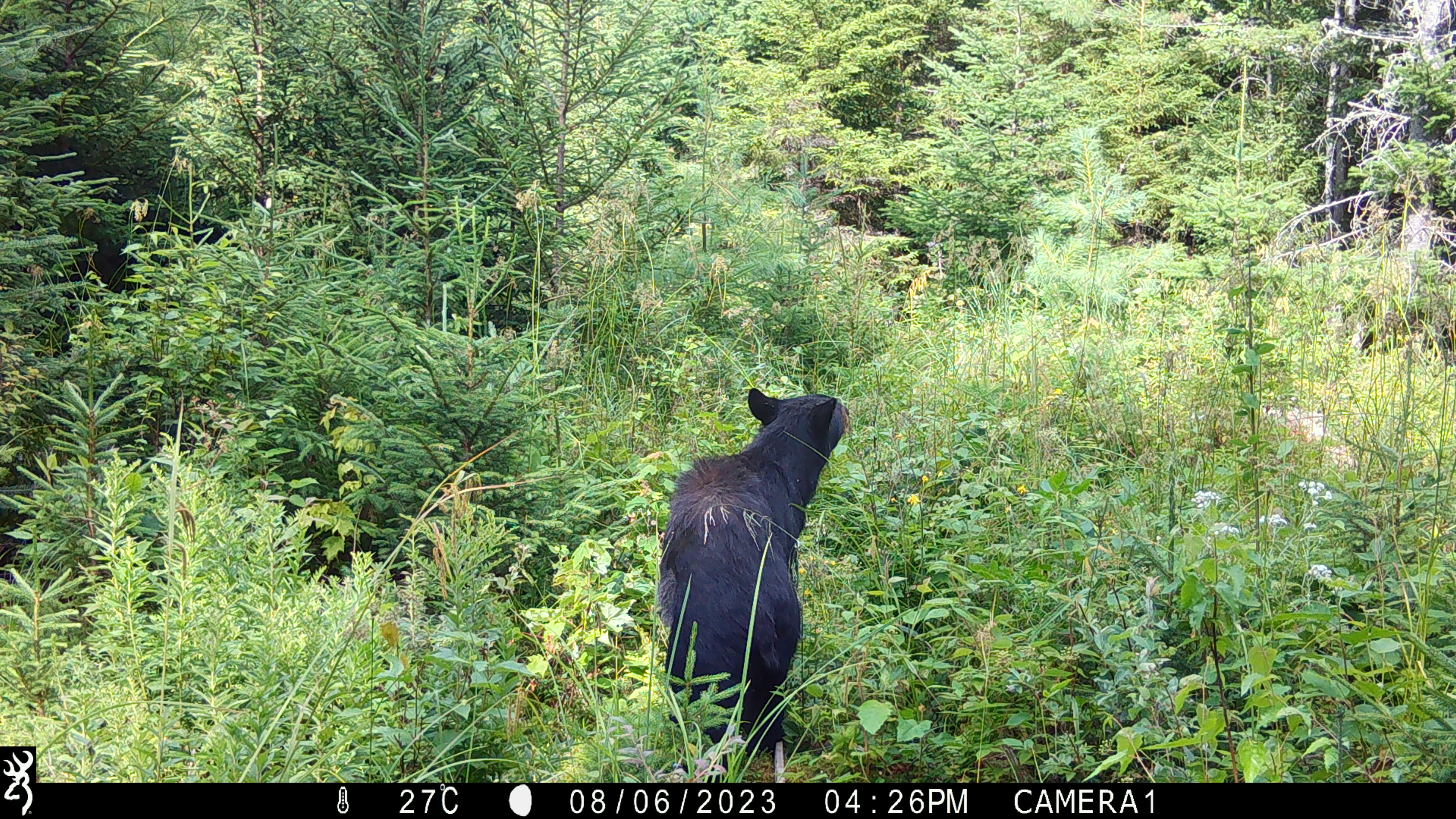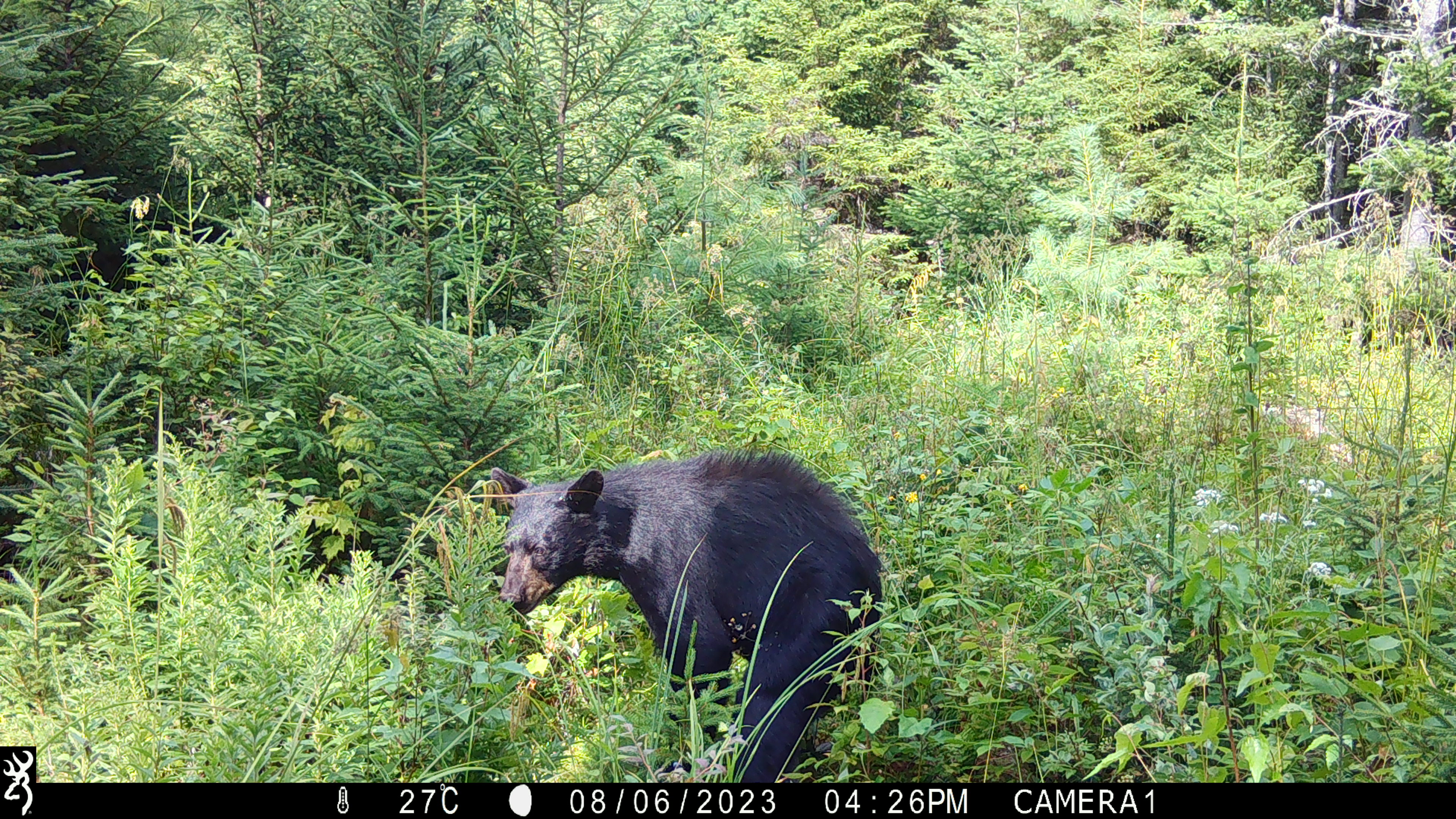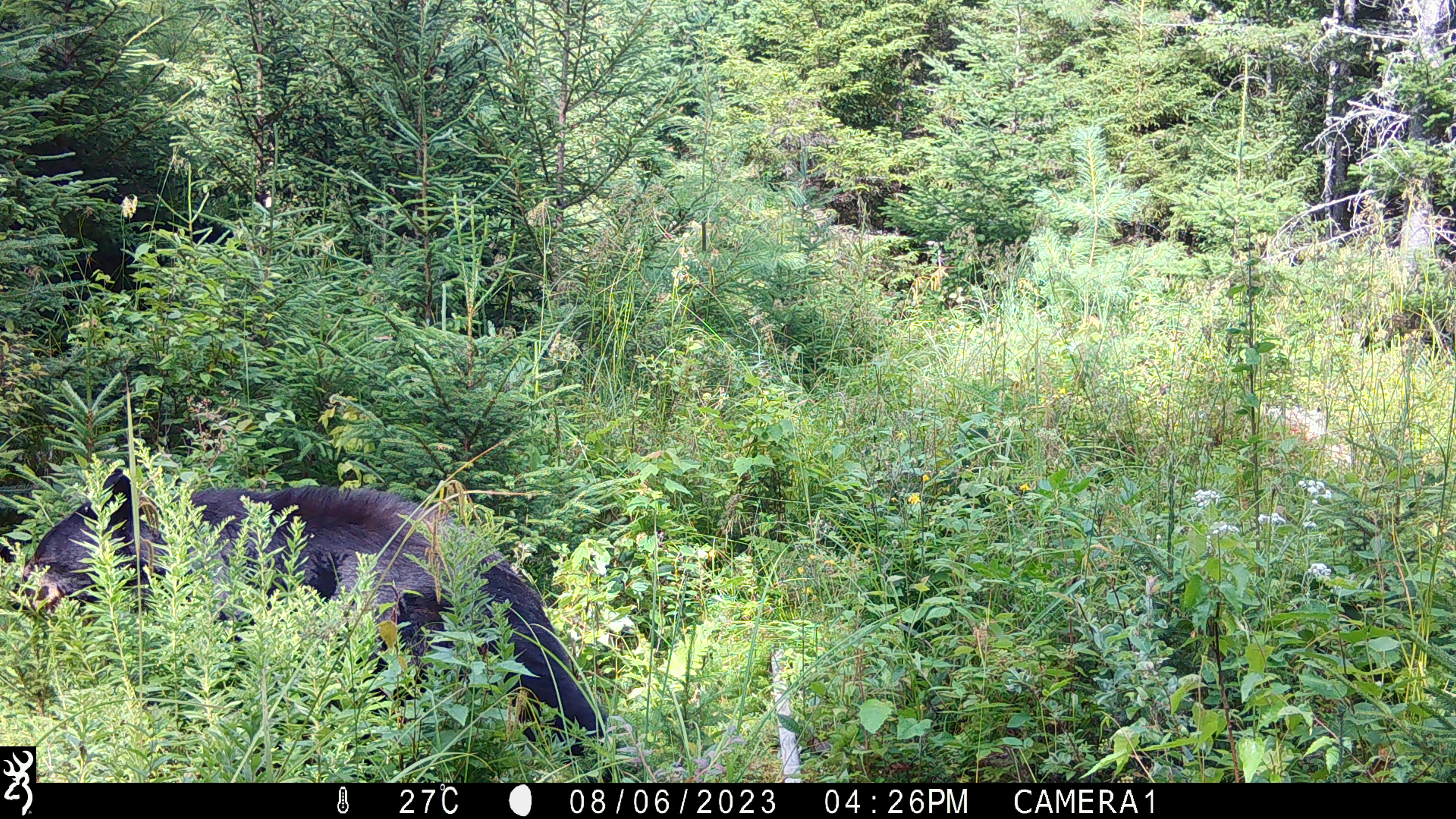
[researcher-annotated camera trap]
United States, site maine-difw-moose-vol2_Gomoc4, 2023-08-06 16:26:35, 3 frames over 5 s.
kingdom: Animalia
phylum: Chordata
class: Mammalia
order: Carnivora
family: Ursidae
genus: Ursus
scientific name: Ursus americanus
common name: black bear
Black bear (Ursus americanus).